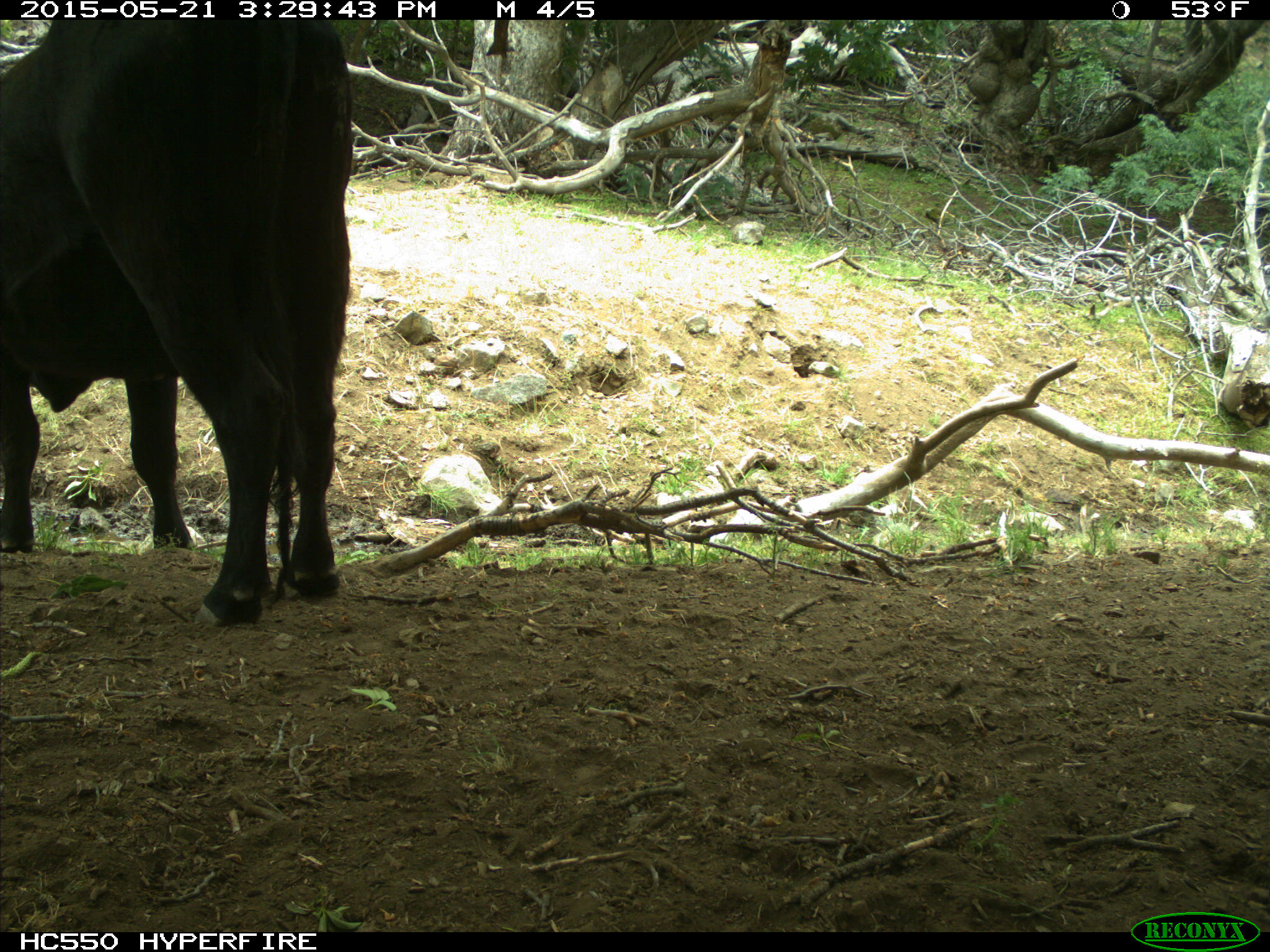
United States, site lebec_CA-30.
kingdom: Animalia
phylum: Chordata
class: Mammalia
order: Artiodactyla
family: Bovidae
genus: Bos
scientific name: Bos taurus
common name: domestic cow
Bos taurus (domestic cow).